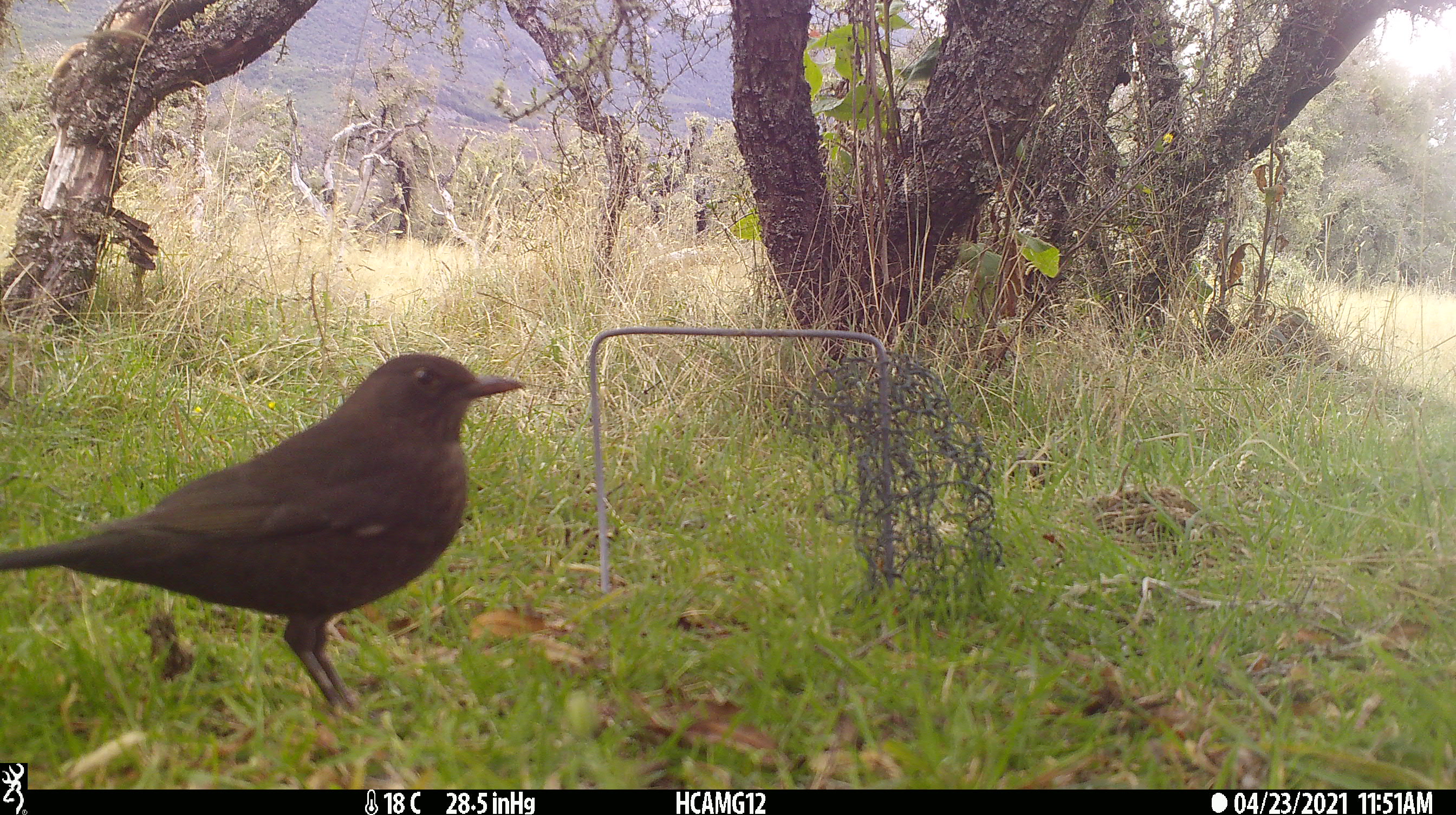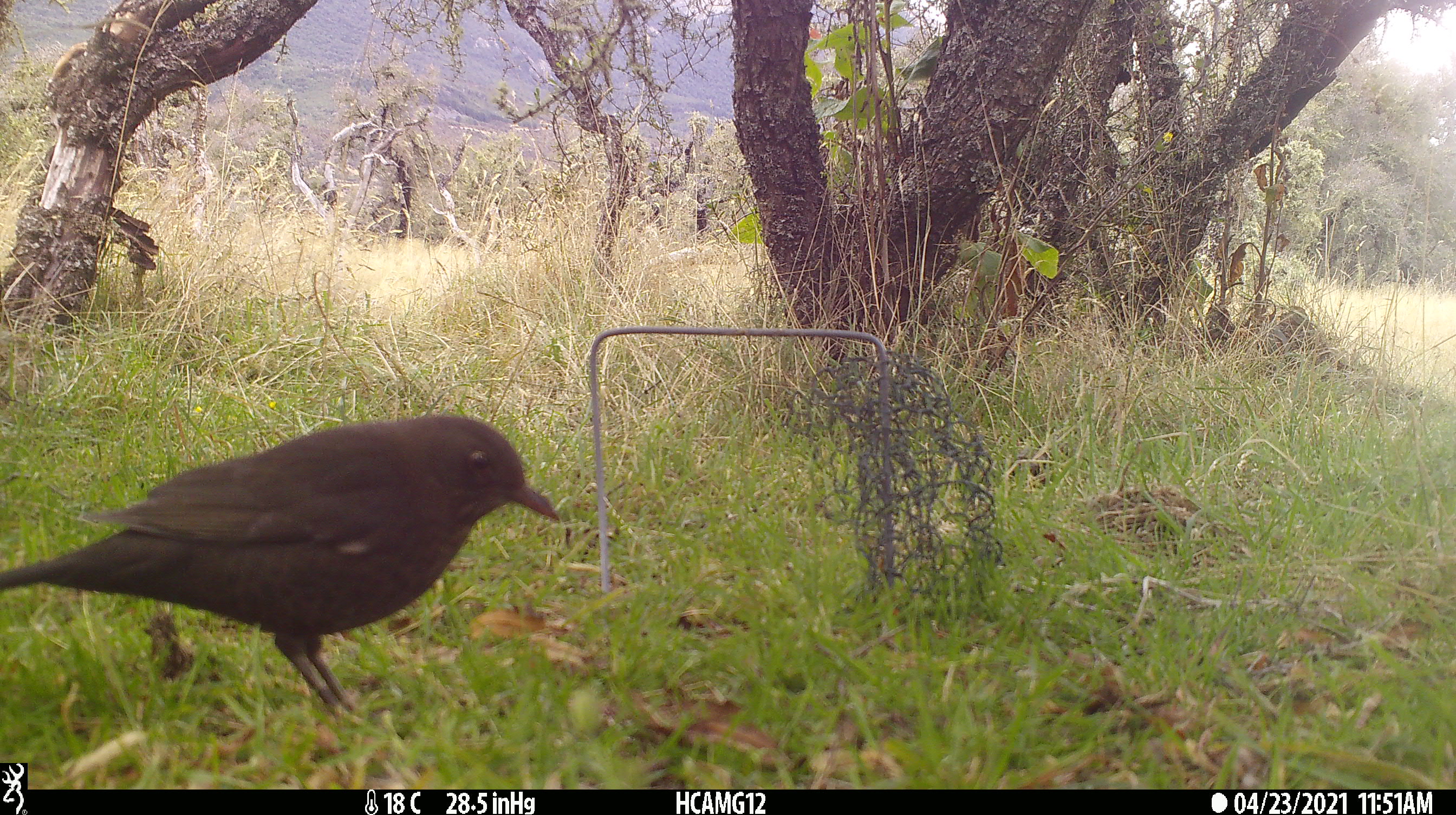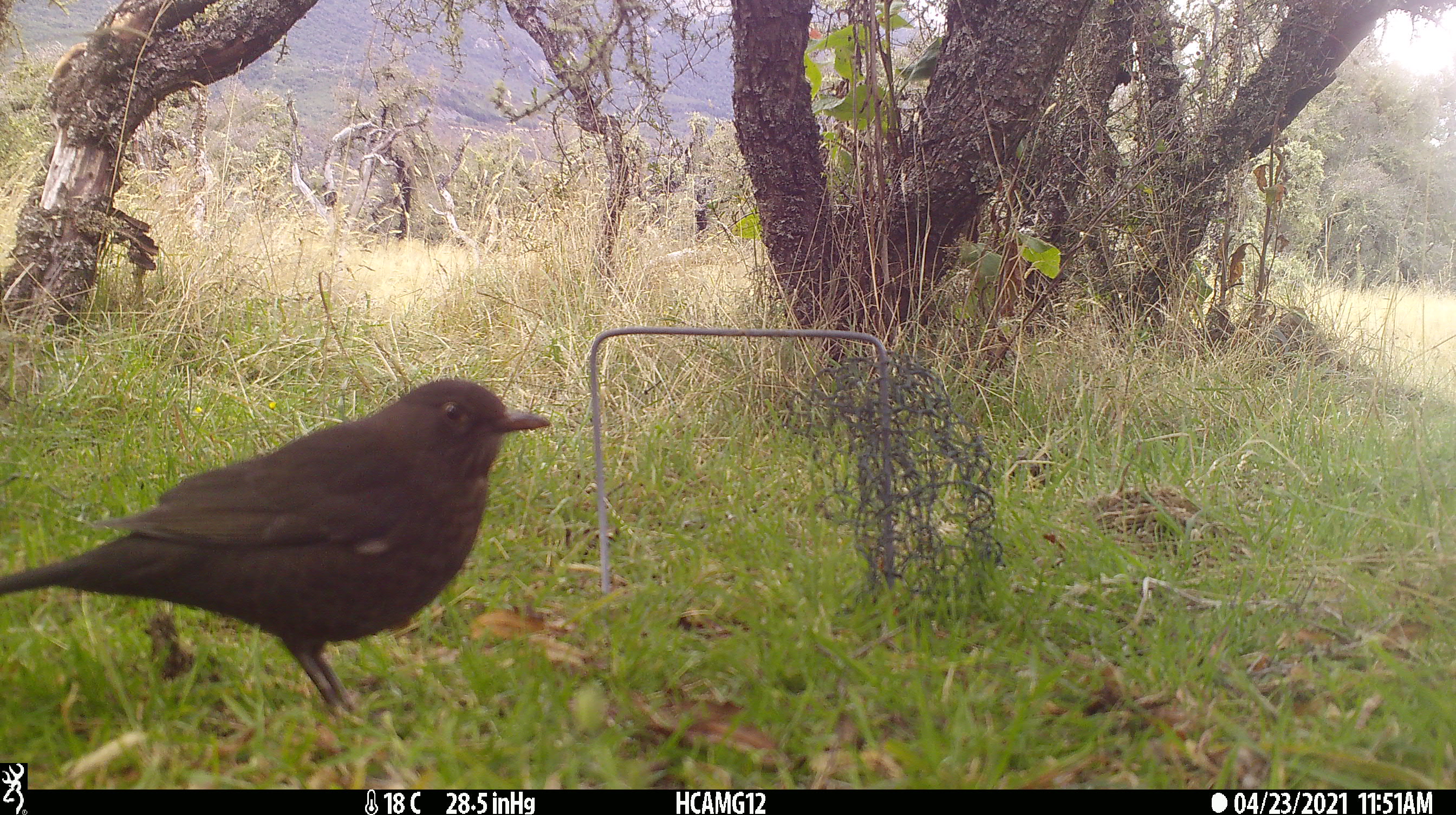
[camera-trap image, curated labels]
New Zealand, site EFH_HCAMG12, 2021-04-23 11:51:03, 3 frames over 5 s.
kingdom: Animalia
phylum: Chordata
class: Aves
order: Passeriformes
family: Turdidae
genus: Turdus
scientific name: Turdus merula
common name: eurasian blackbird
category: blackbird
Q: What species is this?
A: Blackbird (eurasian blackbird) (Turdus merula).